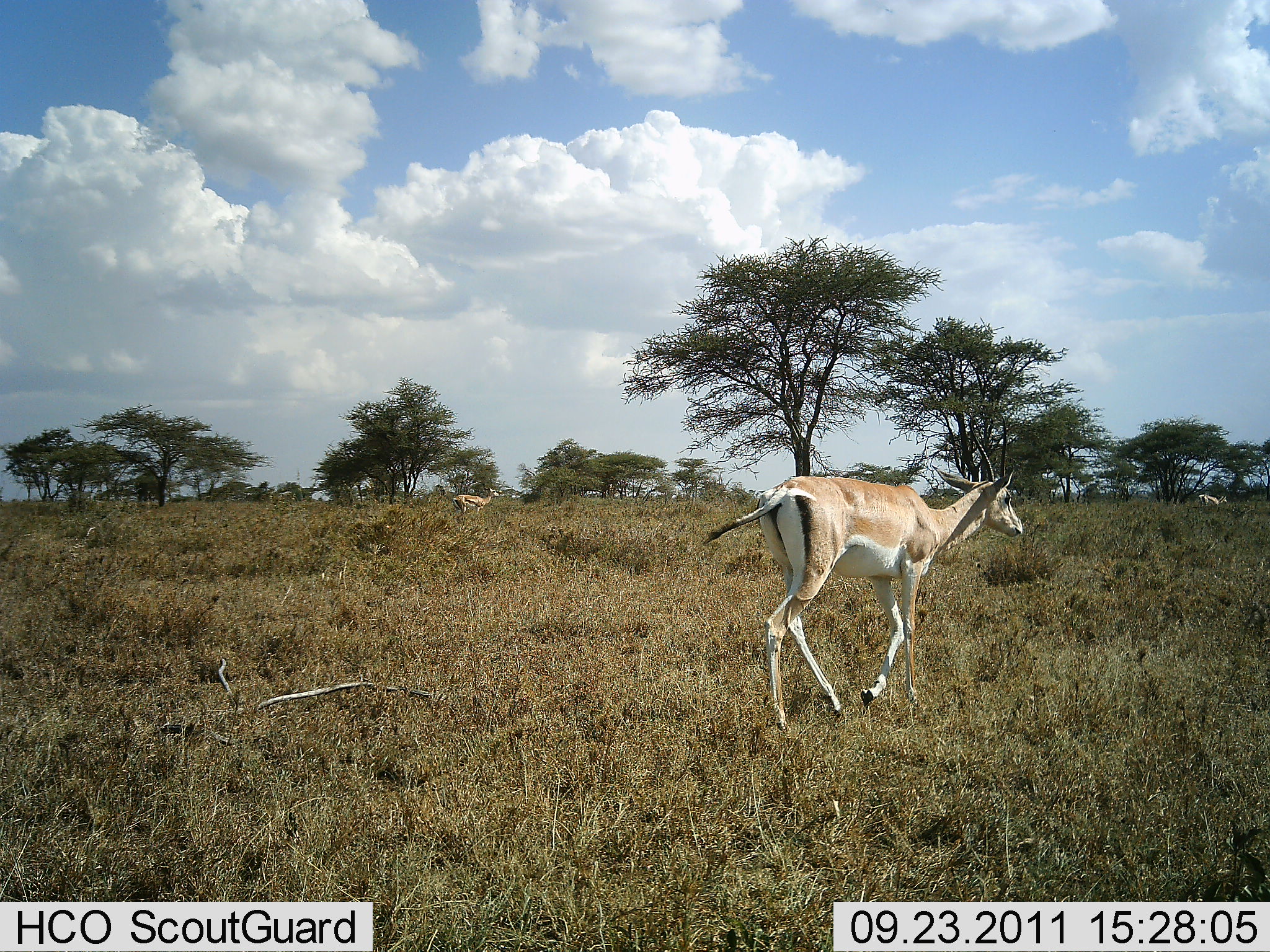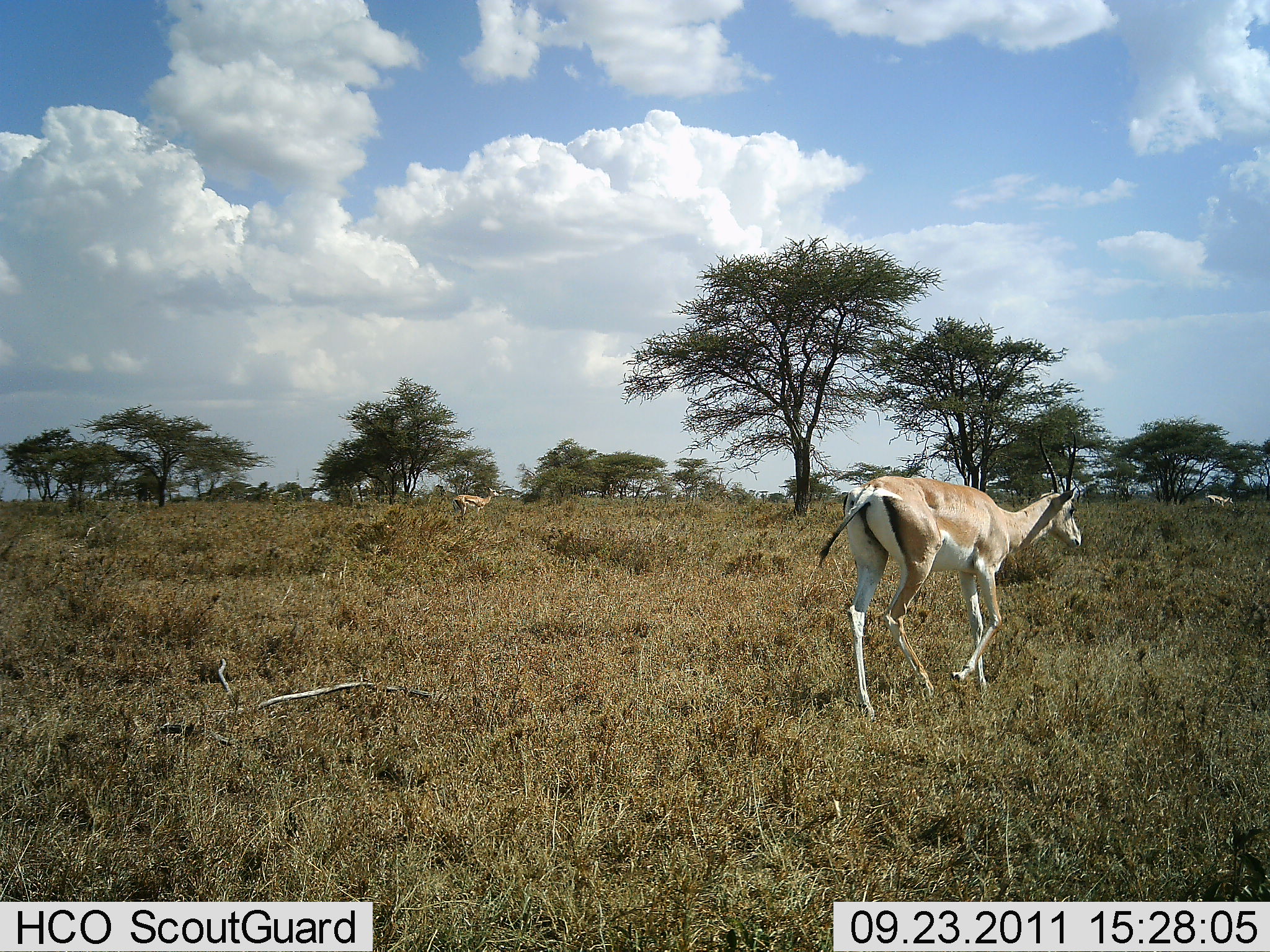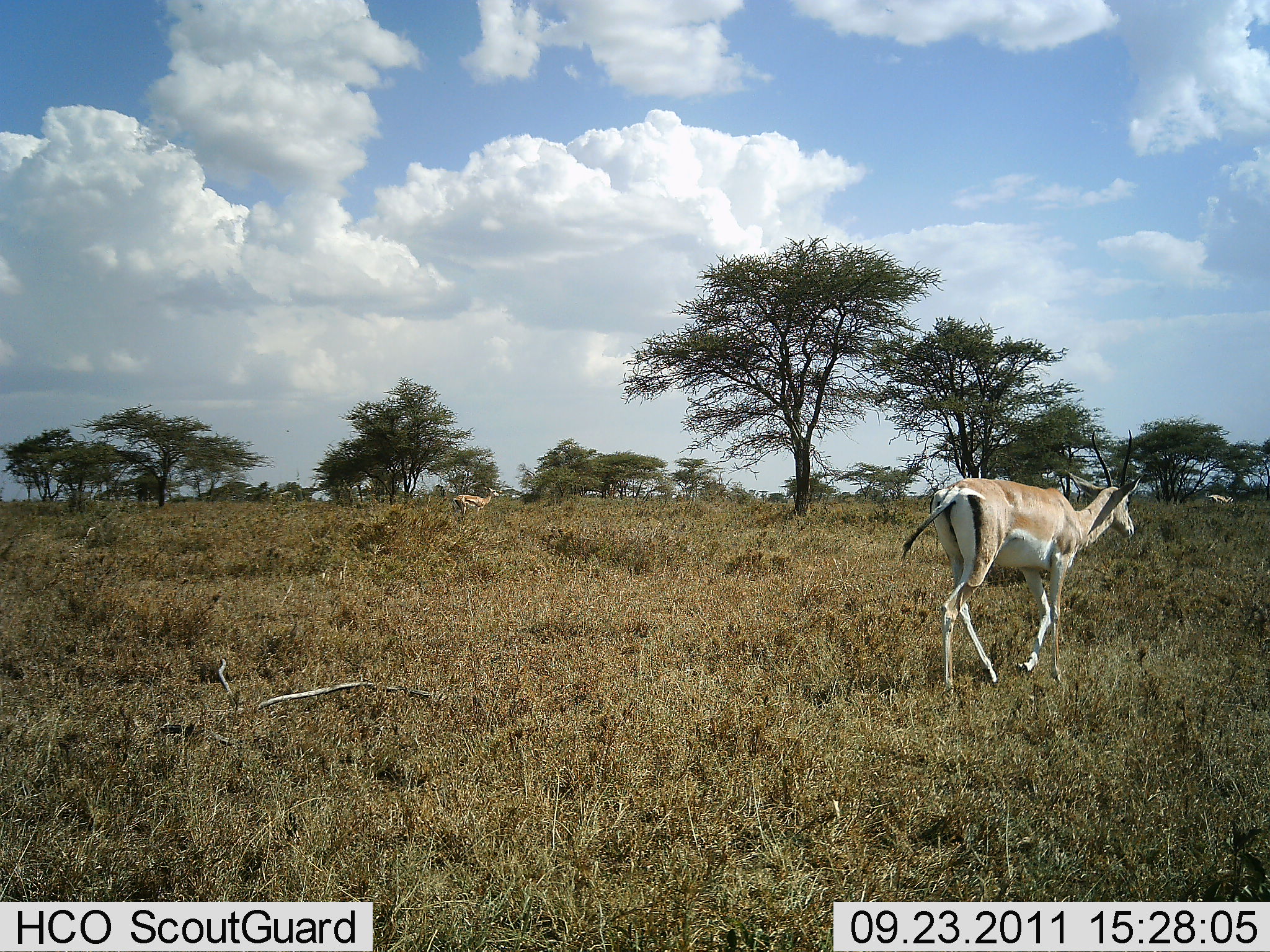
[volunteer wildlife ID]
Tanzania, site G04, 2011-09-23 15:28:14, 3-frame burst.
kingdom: Animalia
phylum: Chordata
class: Mammalia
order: Artiodactyla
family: Bovidae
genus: Nanger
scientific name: Nanger granti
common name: grant's gazelle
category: gazellegrants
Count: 2.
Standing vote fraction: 21%.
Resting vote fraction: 0%.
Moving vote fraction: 100%.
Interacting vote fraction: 0%.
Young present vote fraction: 0%.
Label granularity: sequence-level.